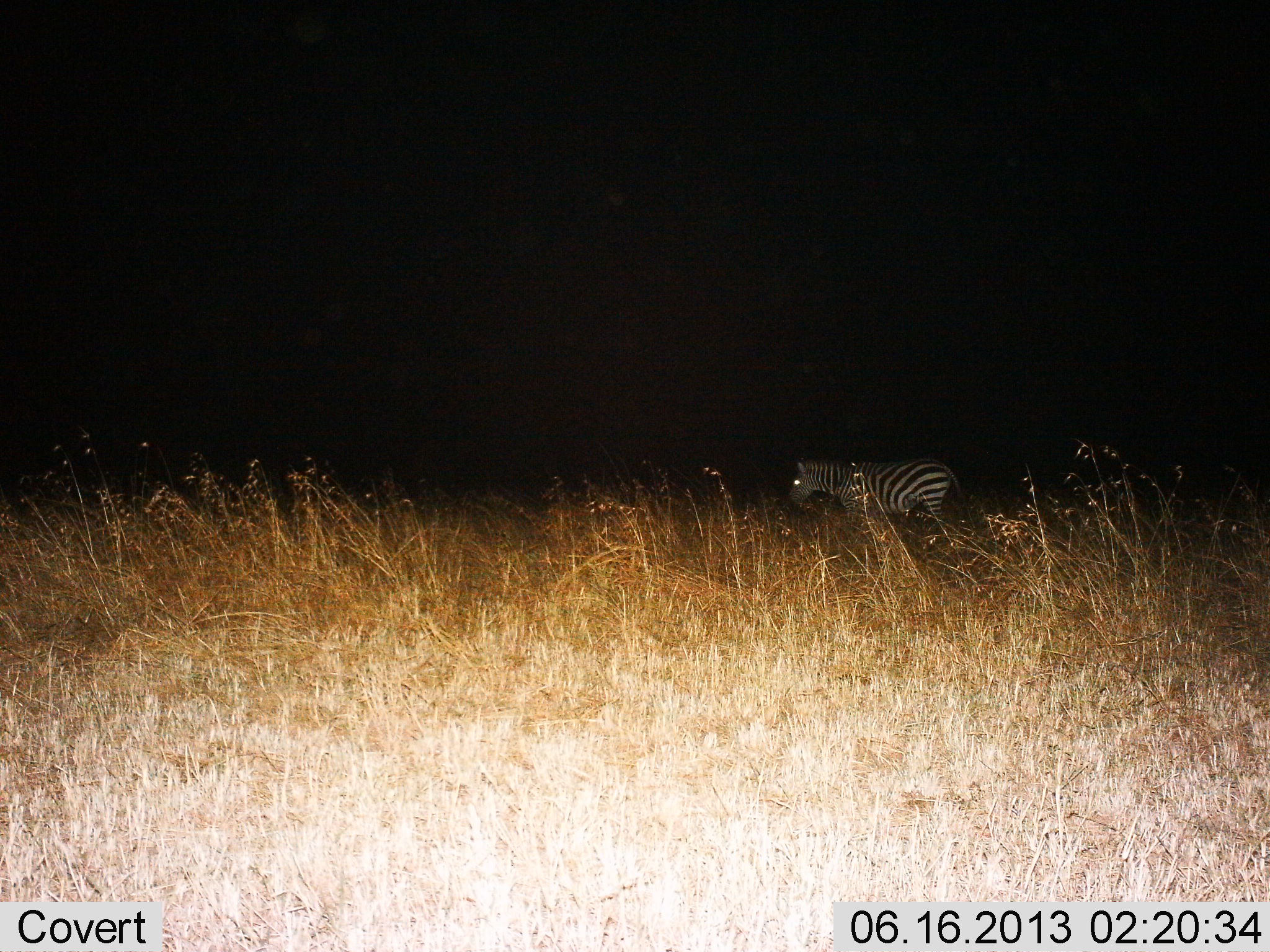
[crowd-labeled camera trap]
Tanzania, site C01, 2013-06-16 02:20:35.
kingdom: Animalia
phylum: Chordata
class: Mammalia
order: Perissodactyla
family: Equidae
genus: Equus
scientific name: Equus quagga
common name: plains zebra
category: zebra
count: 1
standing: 56%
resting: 0%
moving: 44%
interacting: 0%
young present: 0%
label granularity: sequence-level